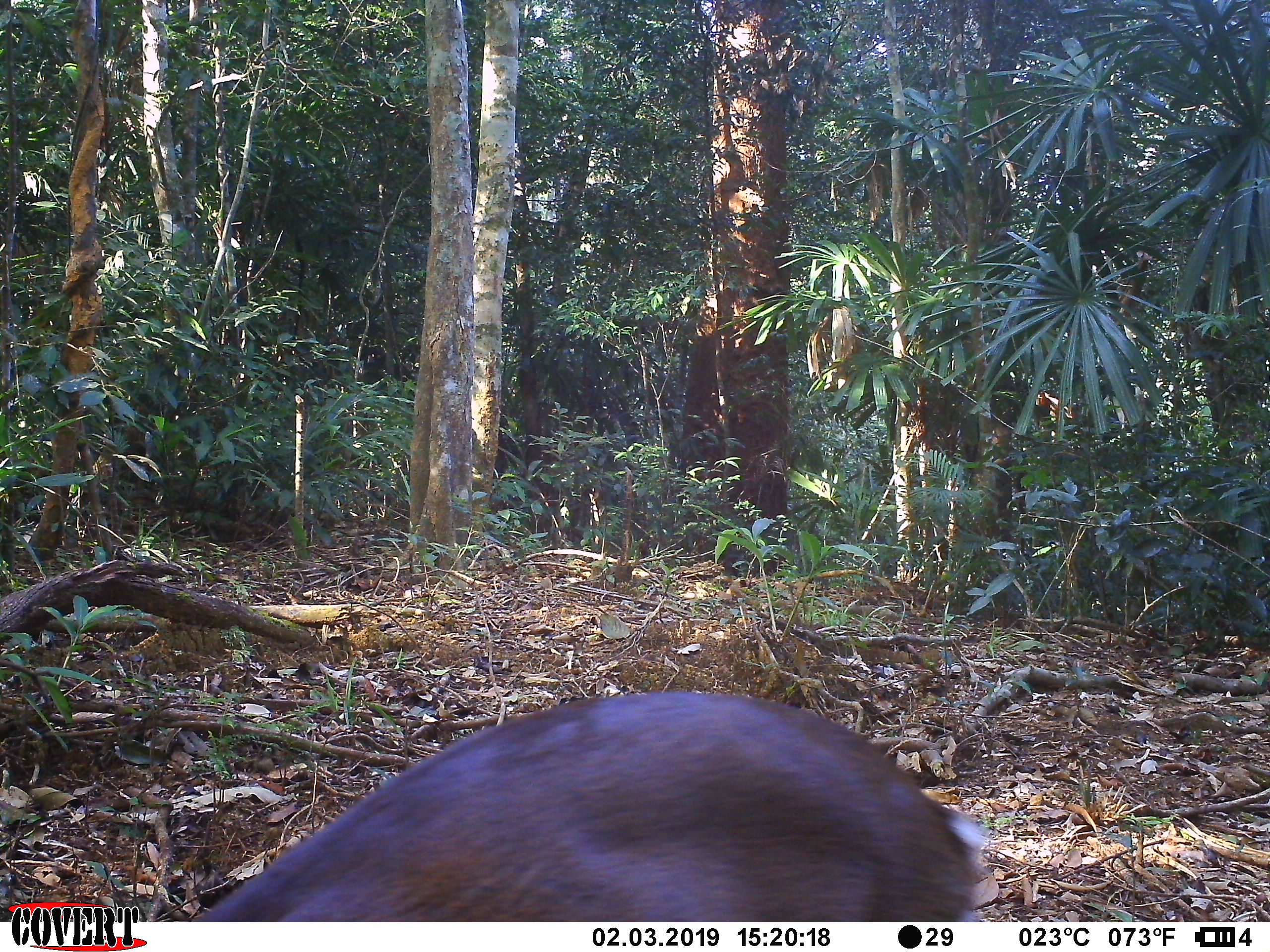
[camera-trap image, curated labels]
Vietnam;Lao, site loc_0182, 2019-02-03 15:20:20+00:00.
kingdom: Animalia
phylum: Chordata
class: Mammalia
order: Artiodactyla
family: Cervidae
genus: Muntiacus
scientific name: Muntiacus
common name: muntjacs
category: unidentified muntjac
Unidentified muntjac (muntjacs) (Muntiacus). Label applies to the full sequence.